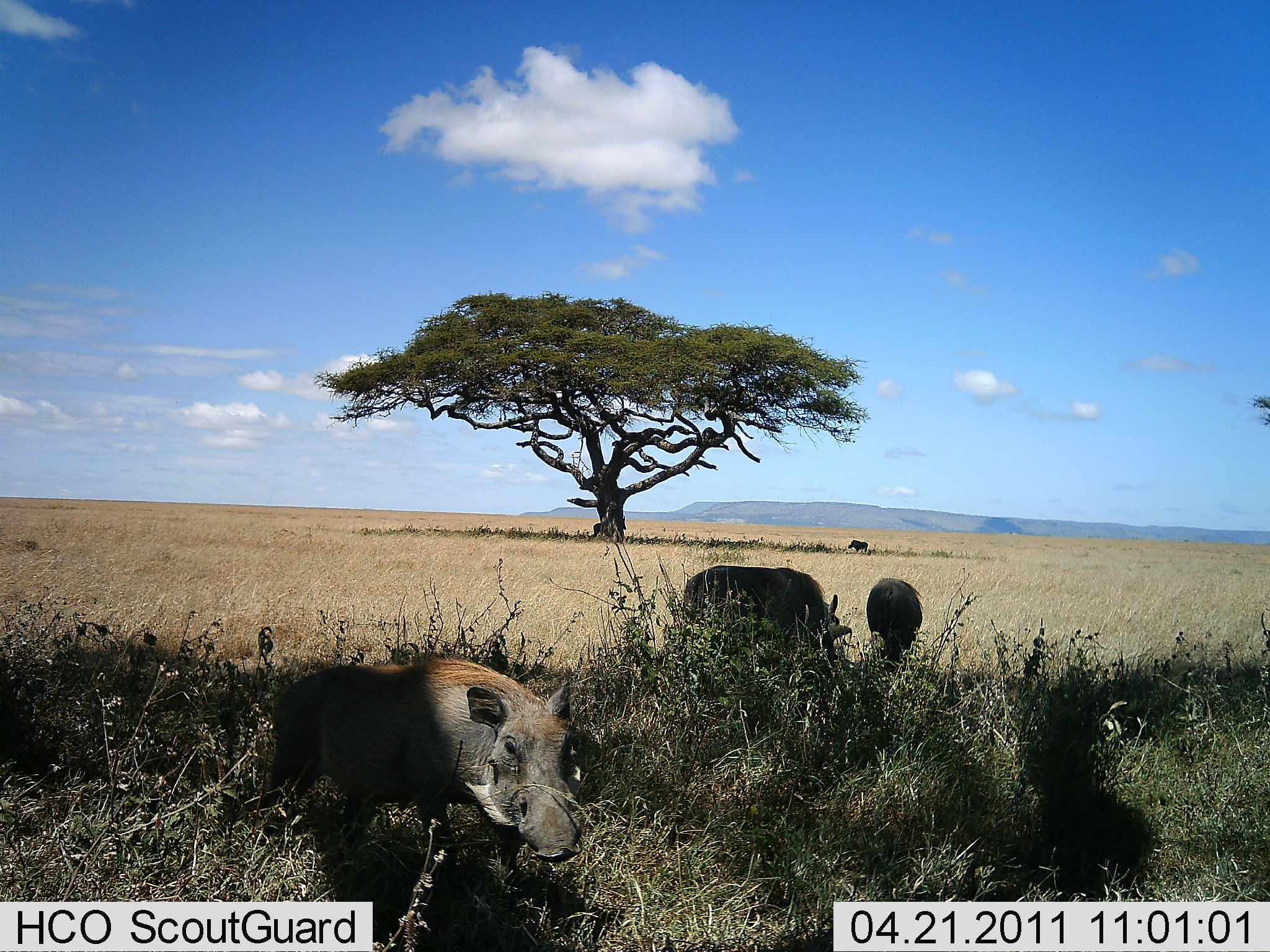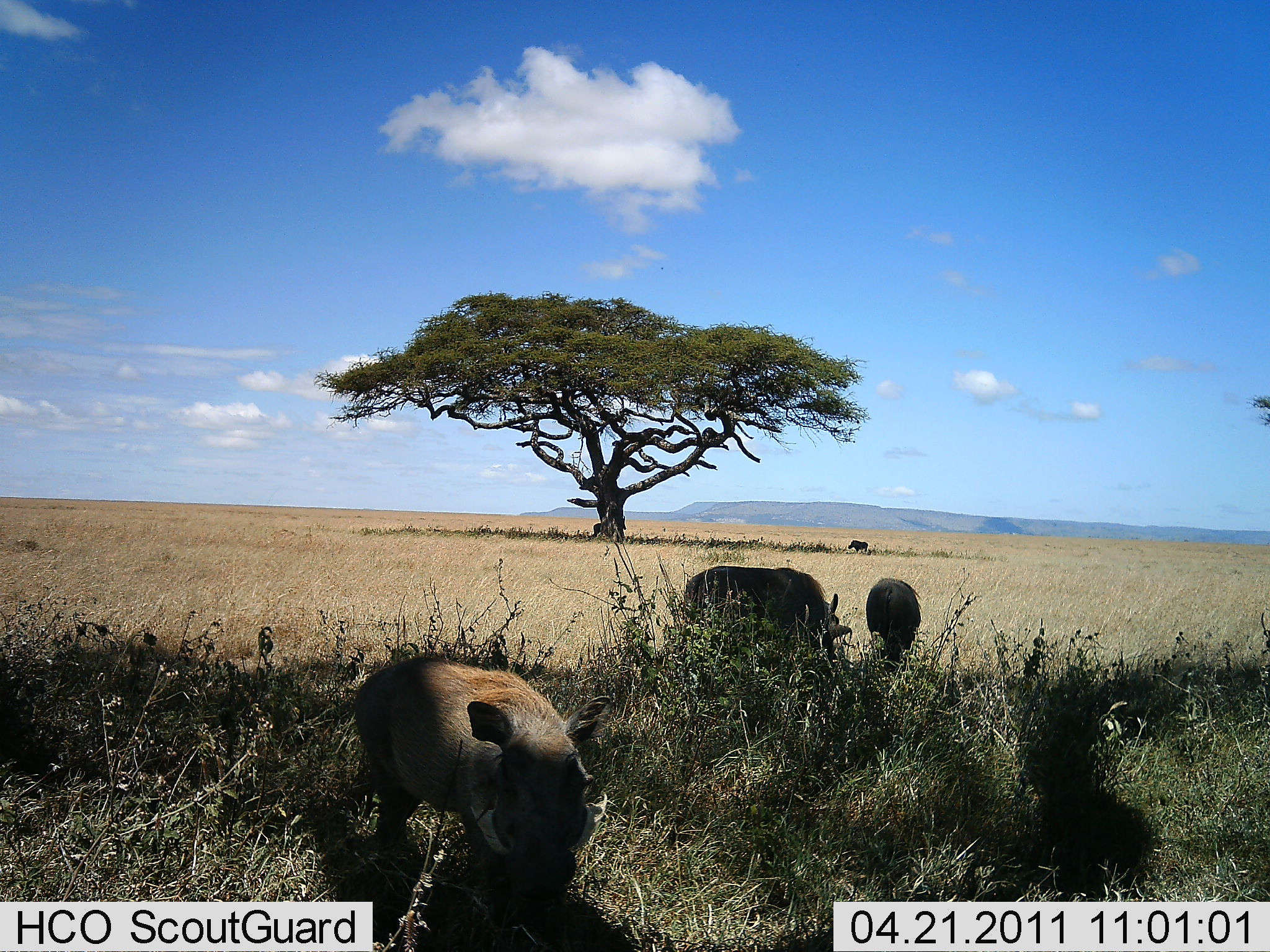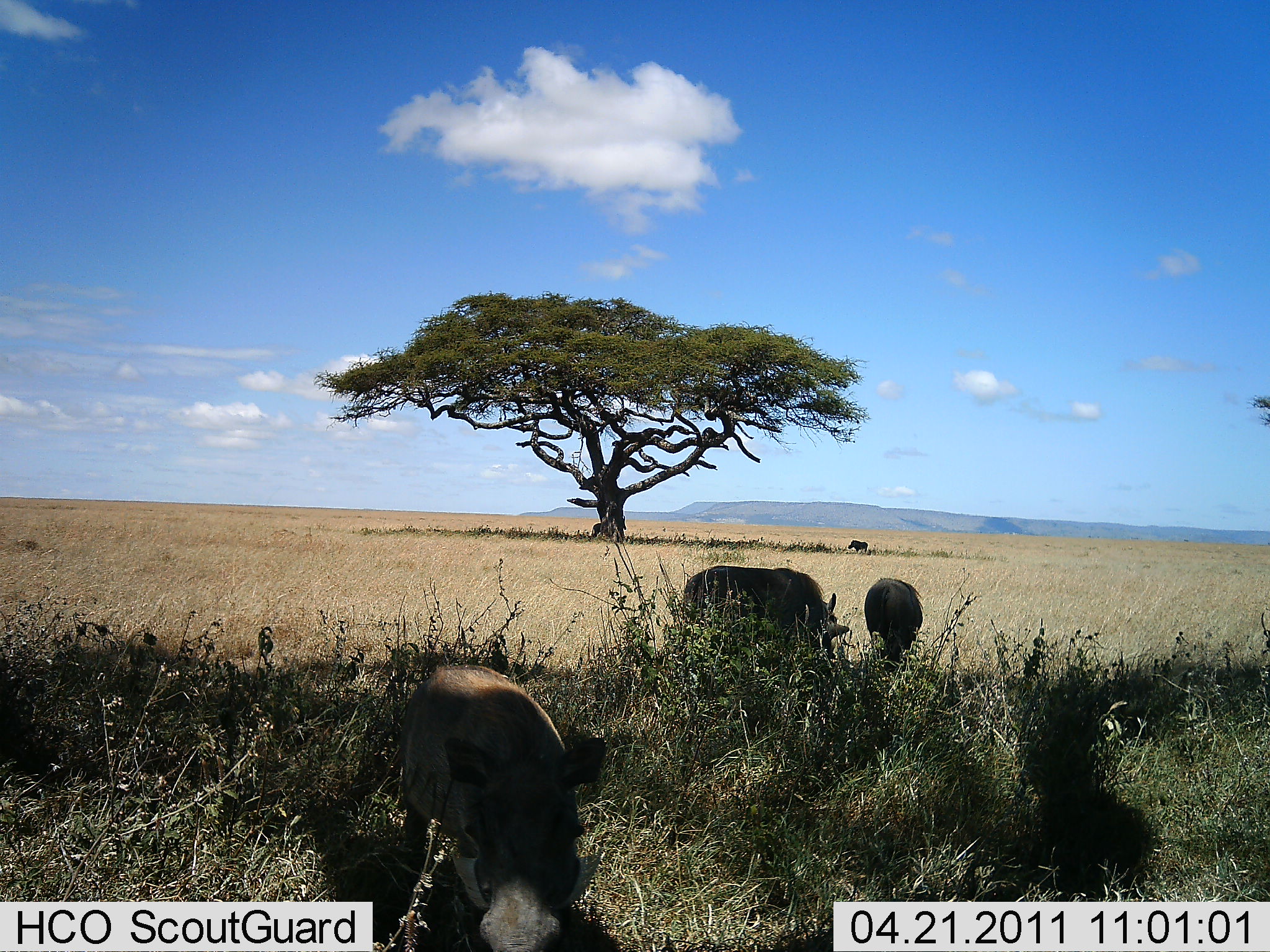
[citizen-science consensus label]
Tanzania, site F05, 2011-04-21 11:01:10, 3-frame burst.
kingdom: Animalia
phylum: Chordata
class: Mammalia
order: Artiodactyla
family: Suidae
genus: Phacochoerus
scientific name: Phacochoerus africanus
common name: warthog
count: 3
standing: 58%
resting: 0%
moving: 42%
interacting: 8%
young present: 0%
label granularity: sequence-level